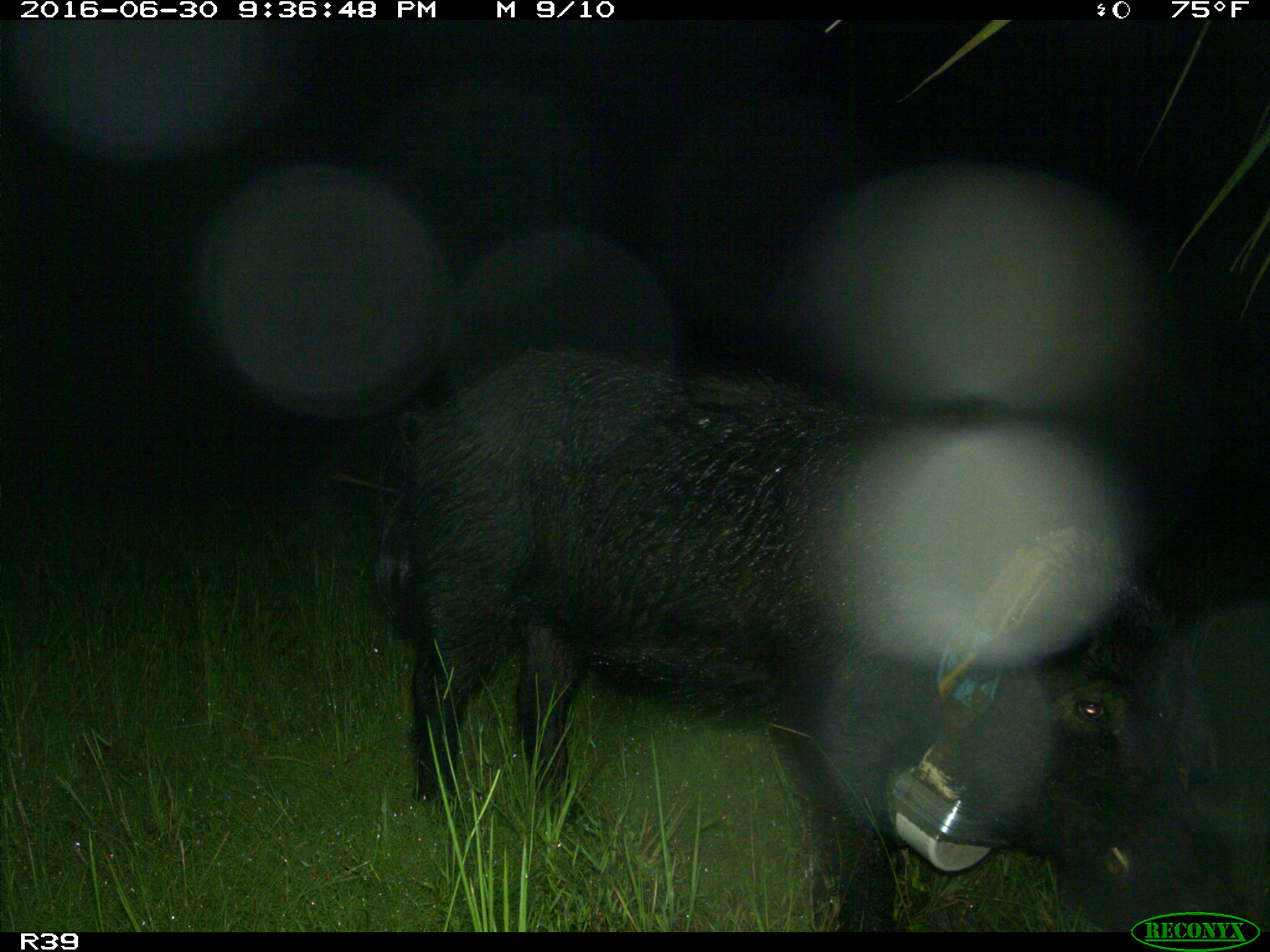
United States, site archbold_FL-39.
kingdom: Animalia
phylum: Chordata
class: Mammalia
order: Artiodactyla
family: Suidae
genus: Sus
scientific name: Sus scrofa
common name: wild boar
Sus scrofa (wild boar).